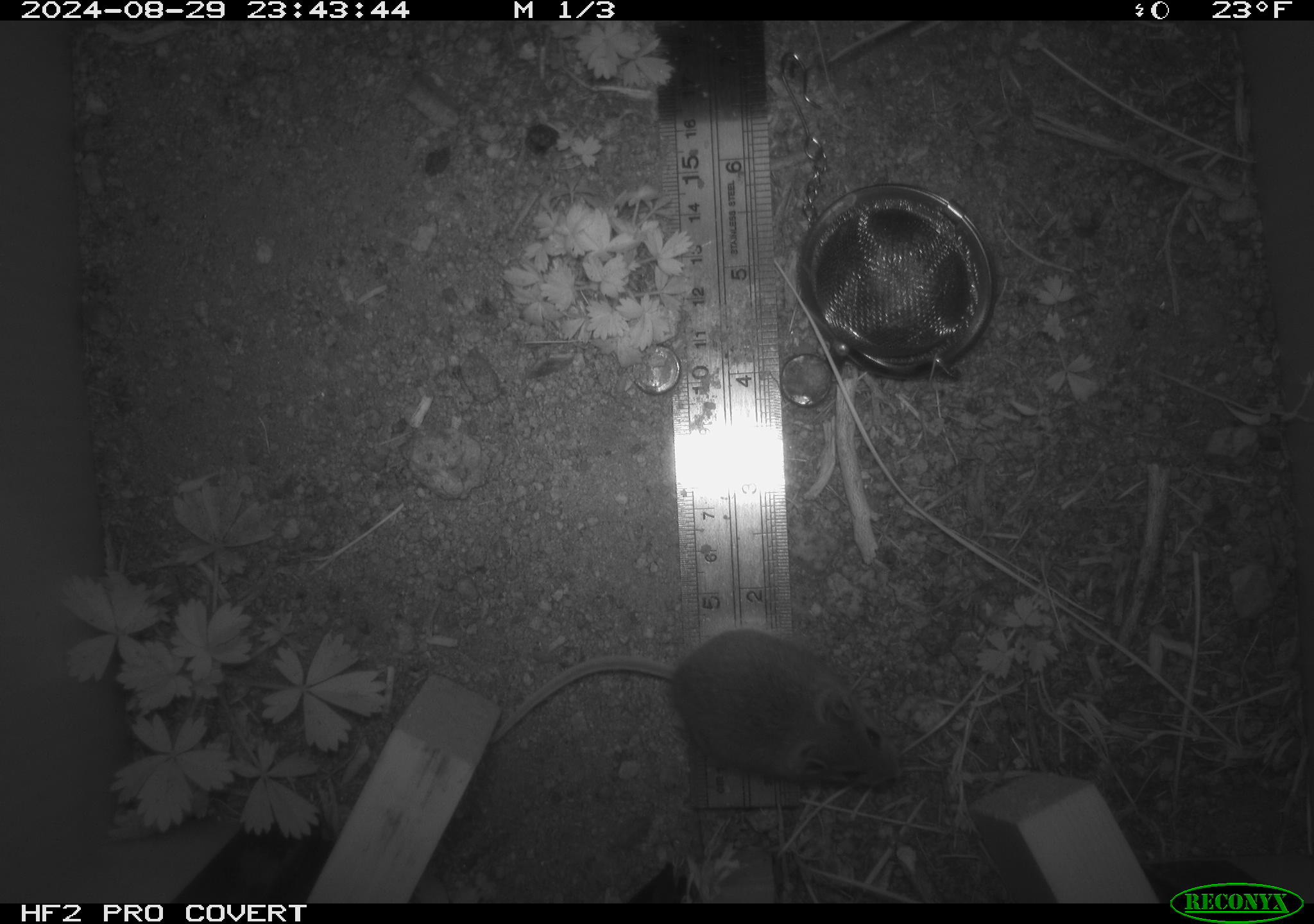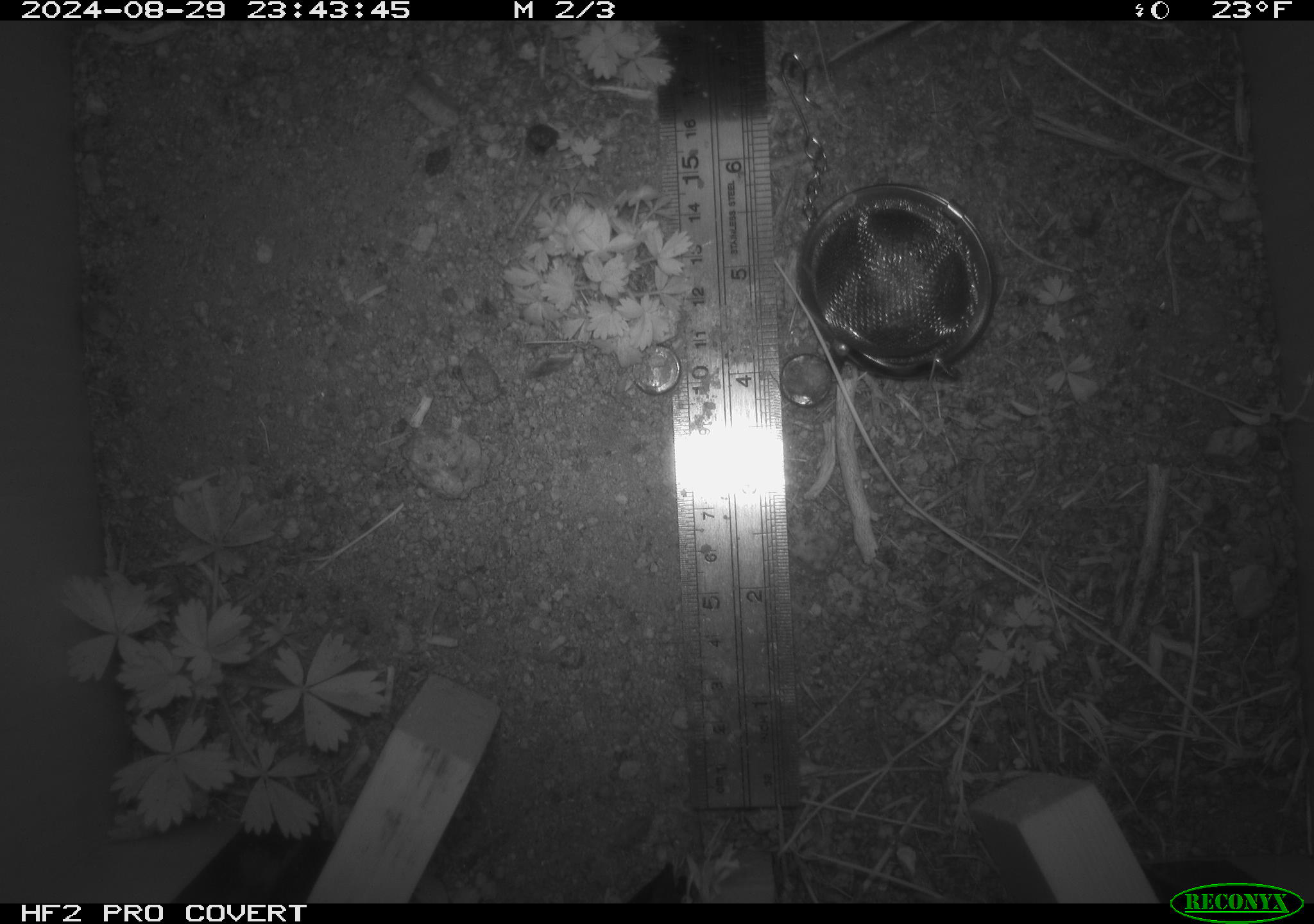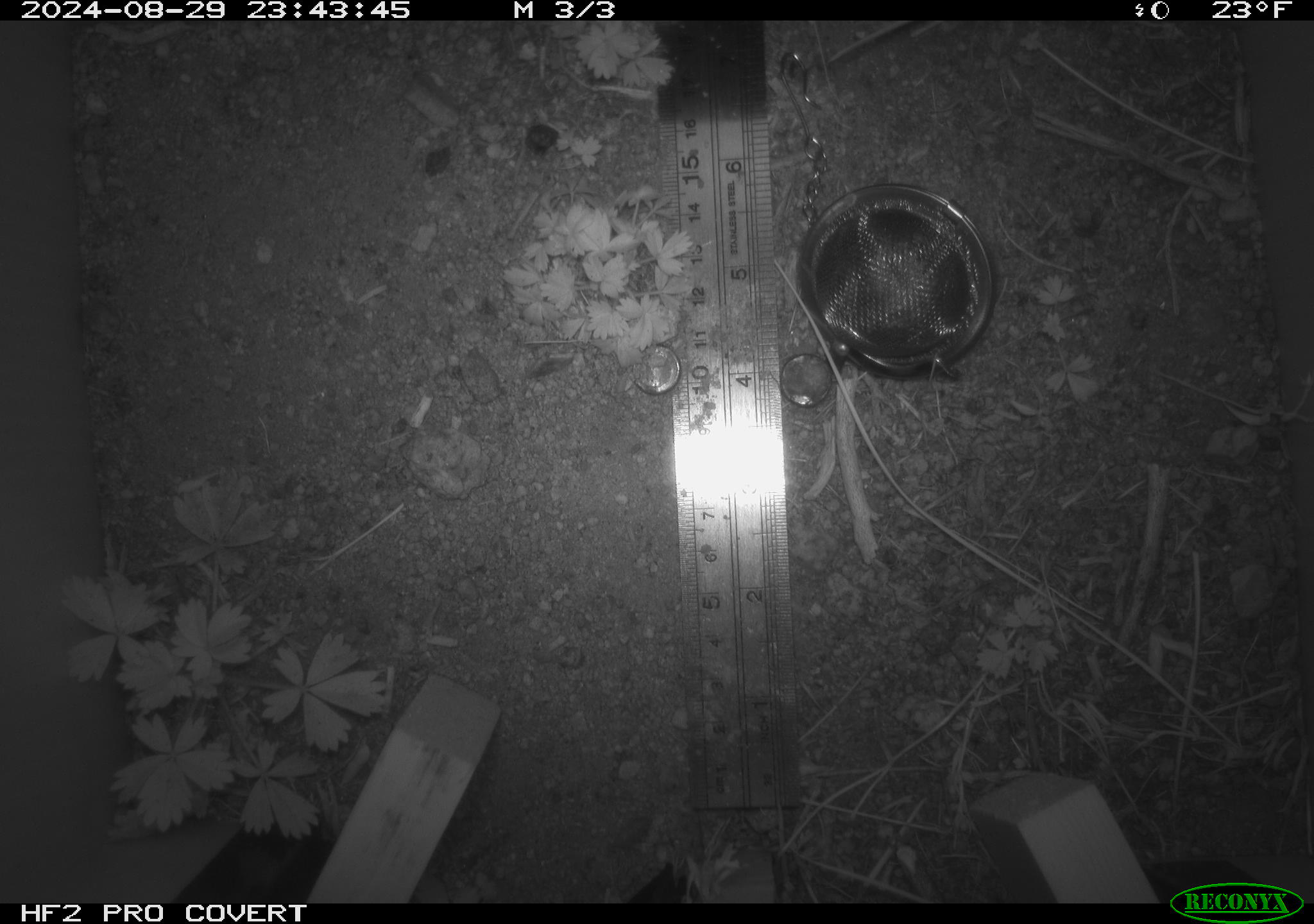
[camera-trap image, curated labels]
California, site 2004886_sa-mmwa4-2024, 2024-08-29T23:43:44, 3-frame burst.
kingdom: Animalia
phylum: Chordata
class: Mammalia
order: Rodentia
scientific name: Rodentia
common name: mouse species